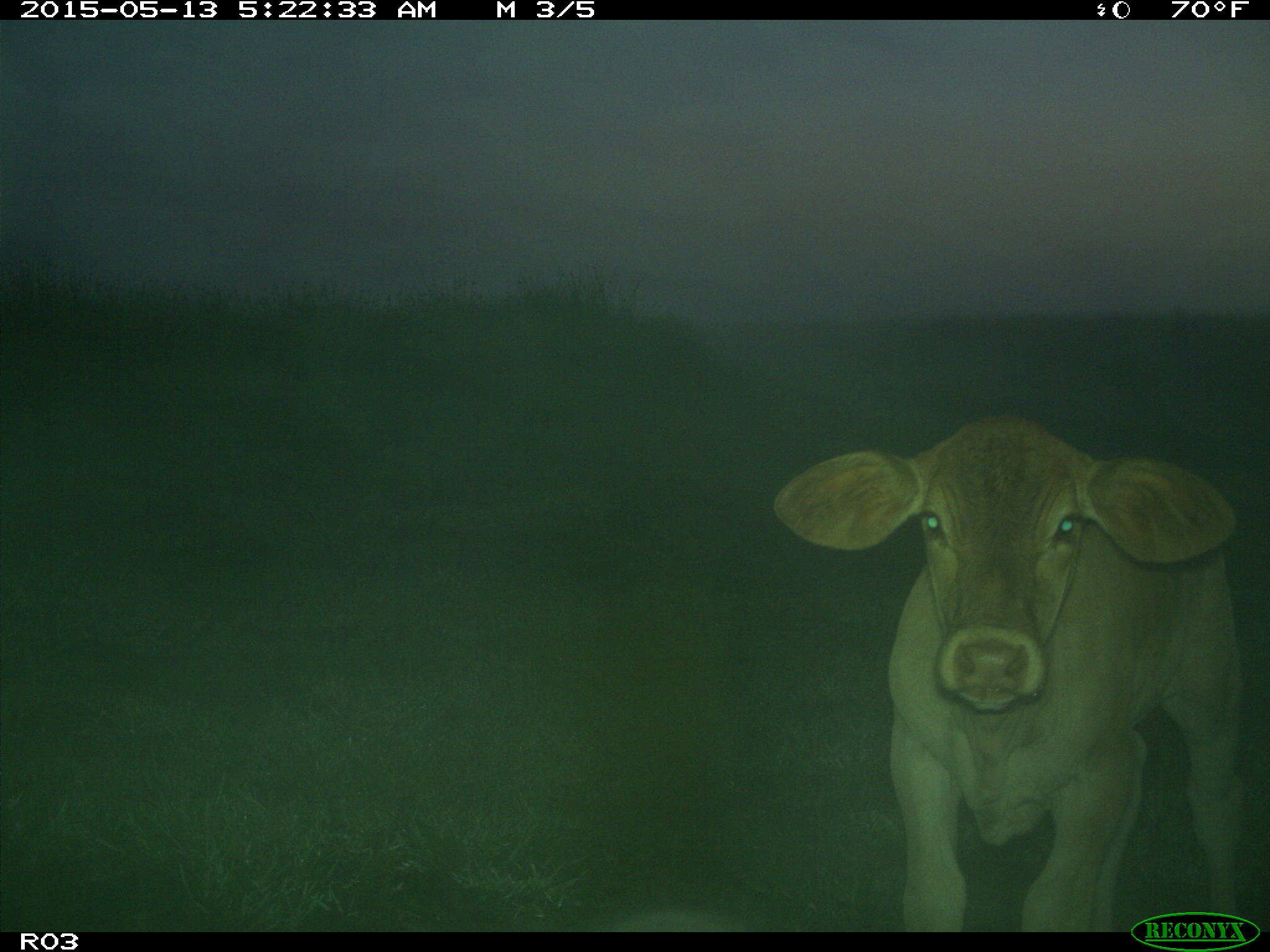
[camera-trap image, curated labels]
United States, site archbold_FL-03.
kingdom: Animalia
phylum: Chordata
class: Mammalia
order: Artiodactyla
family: Bovidae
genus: Bos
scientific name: Bos taurus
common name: domestic cow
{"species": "Bos taurus (domestic cow)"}